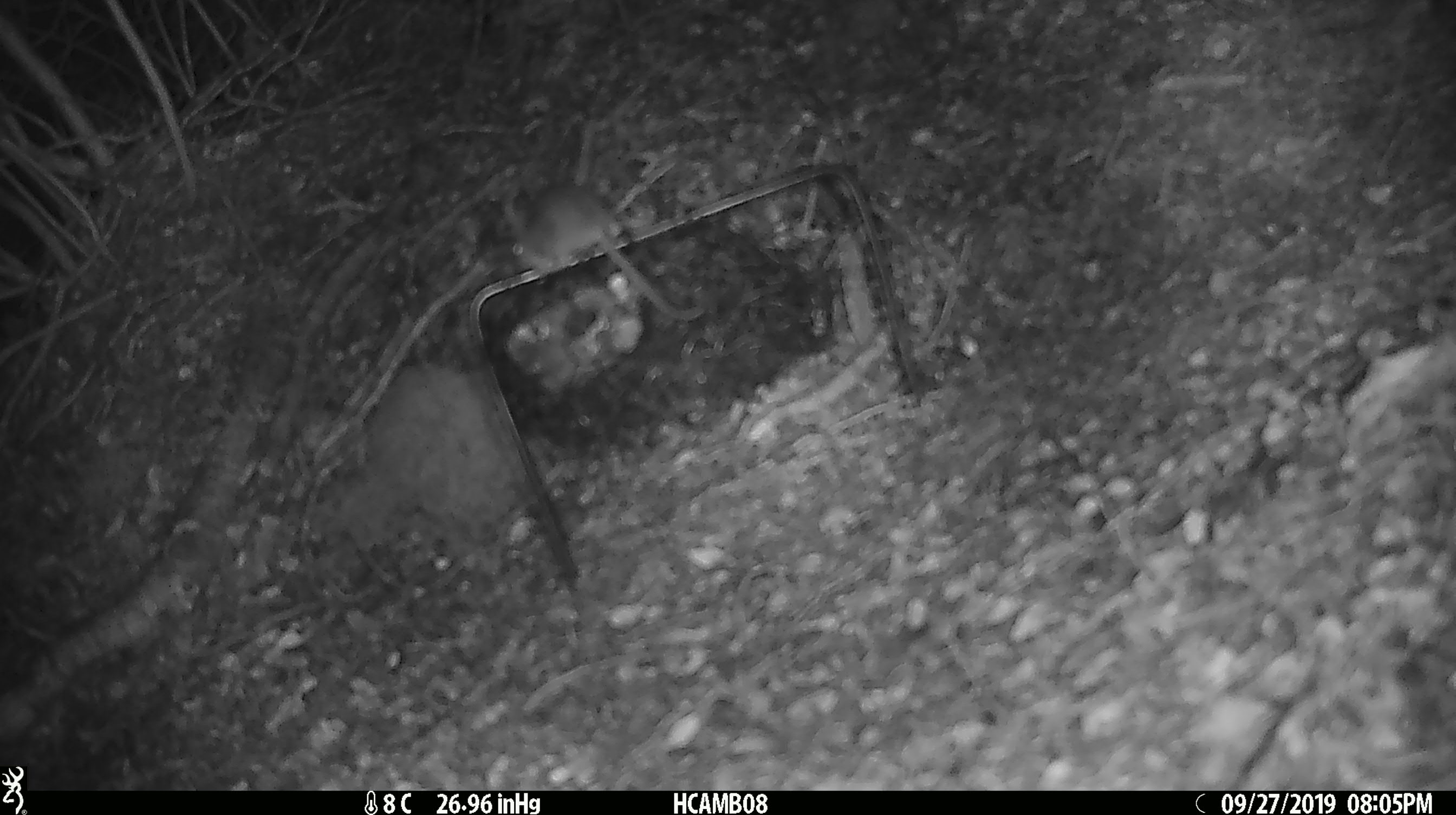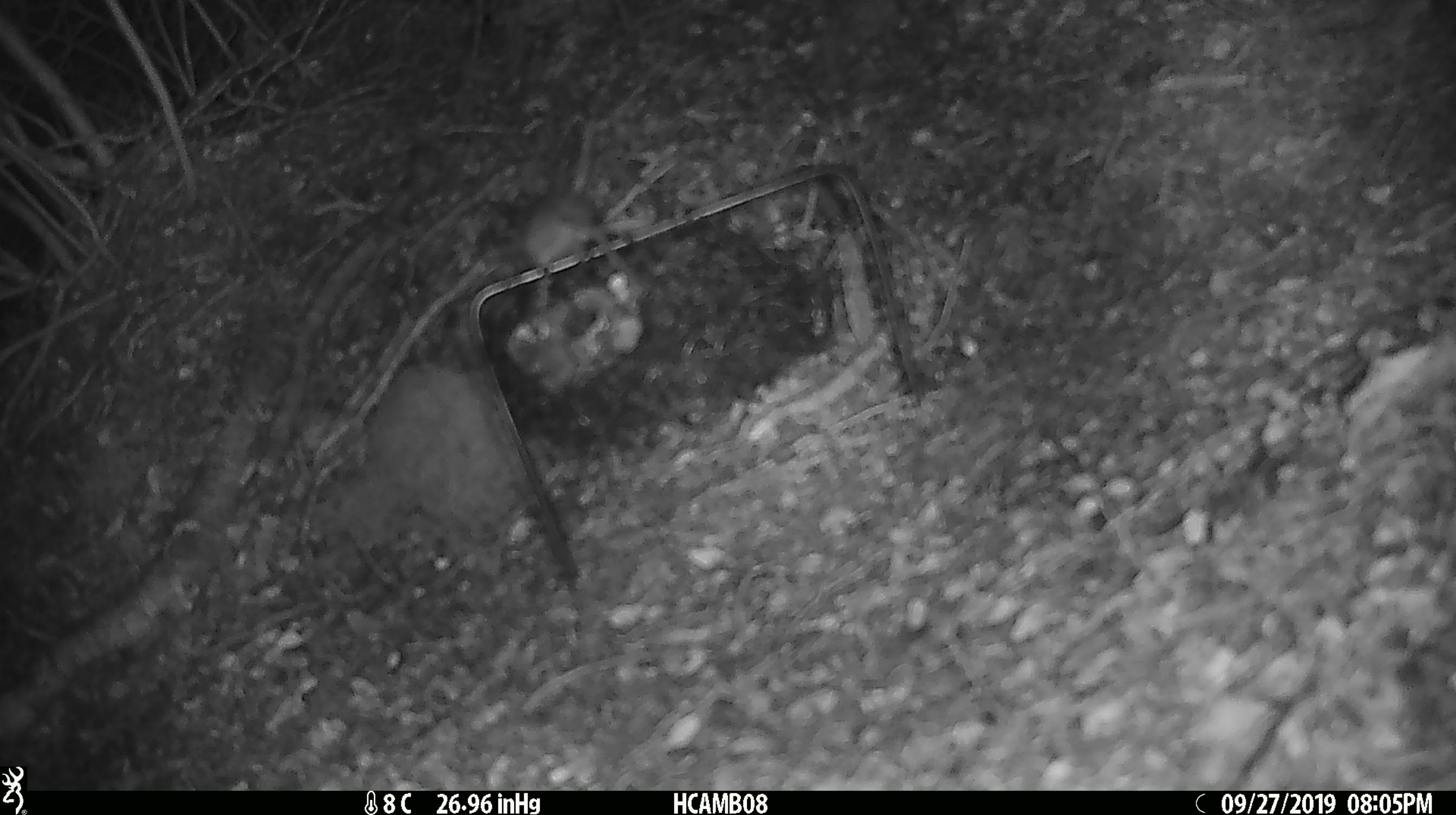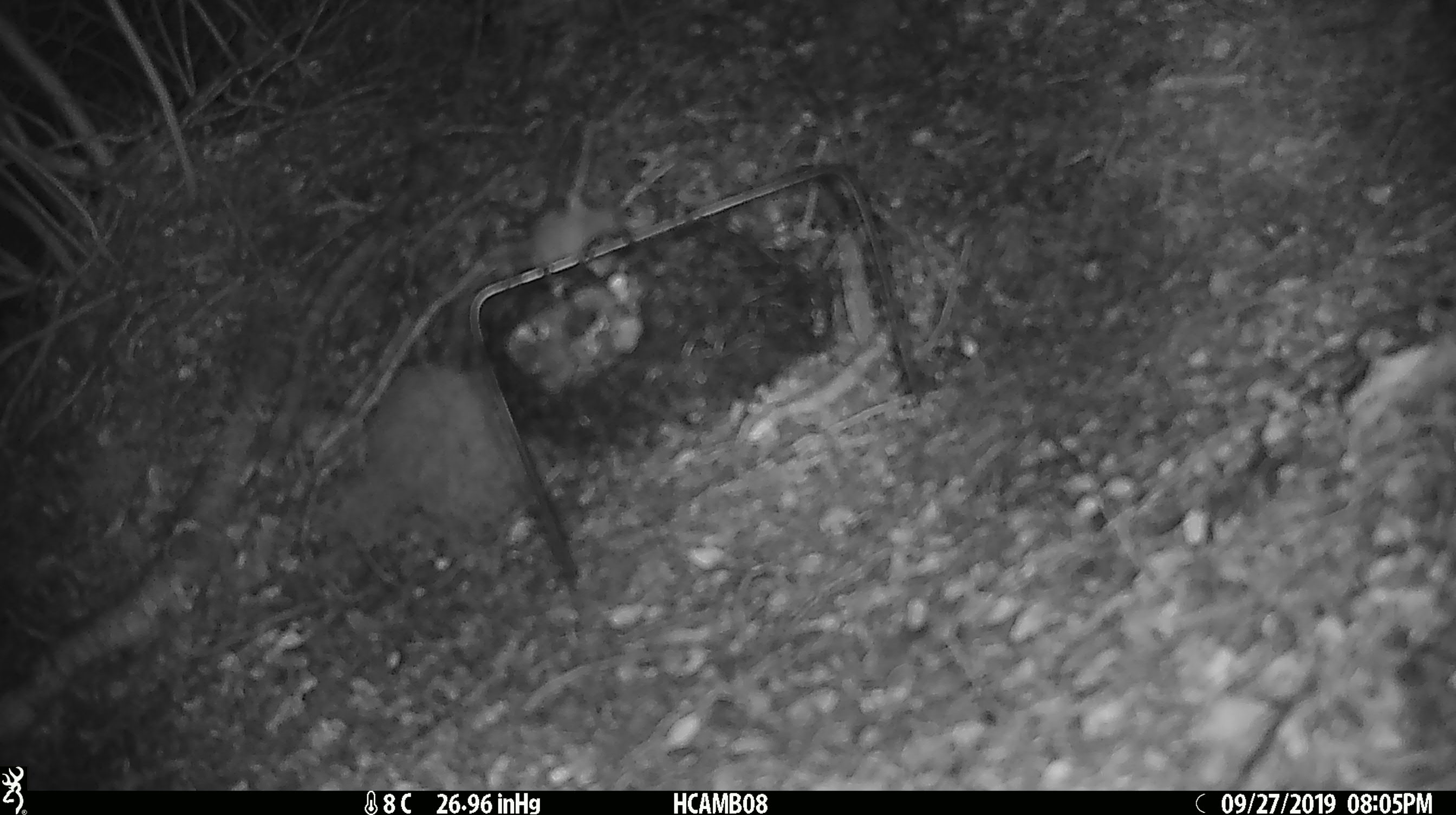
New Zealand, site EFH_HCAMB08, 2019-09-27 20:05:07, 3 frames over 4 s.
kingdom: Animalia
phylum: Chordata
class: Mammalia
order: Rodentia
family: Muridae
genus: Mus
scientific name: Mus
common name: mouse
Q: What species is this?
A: Mouse (Mus).